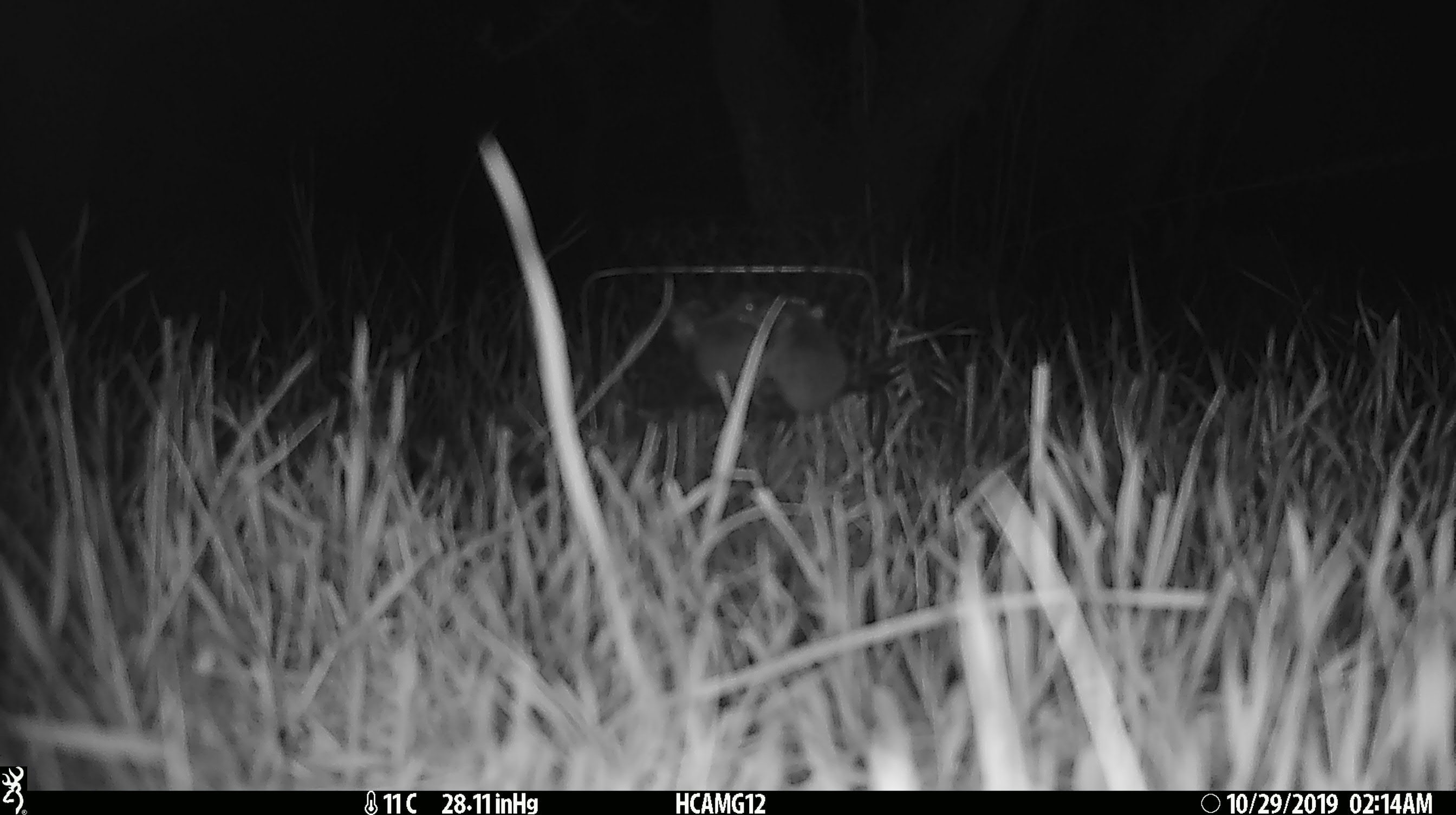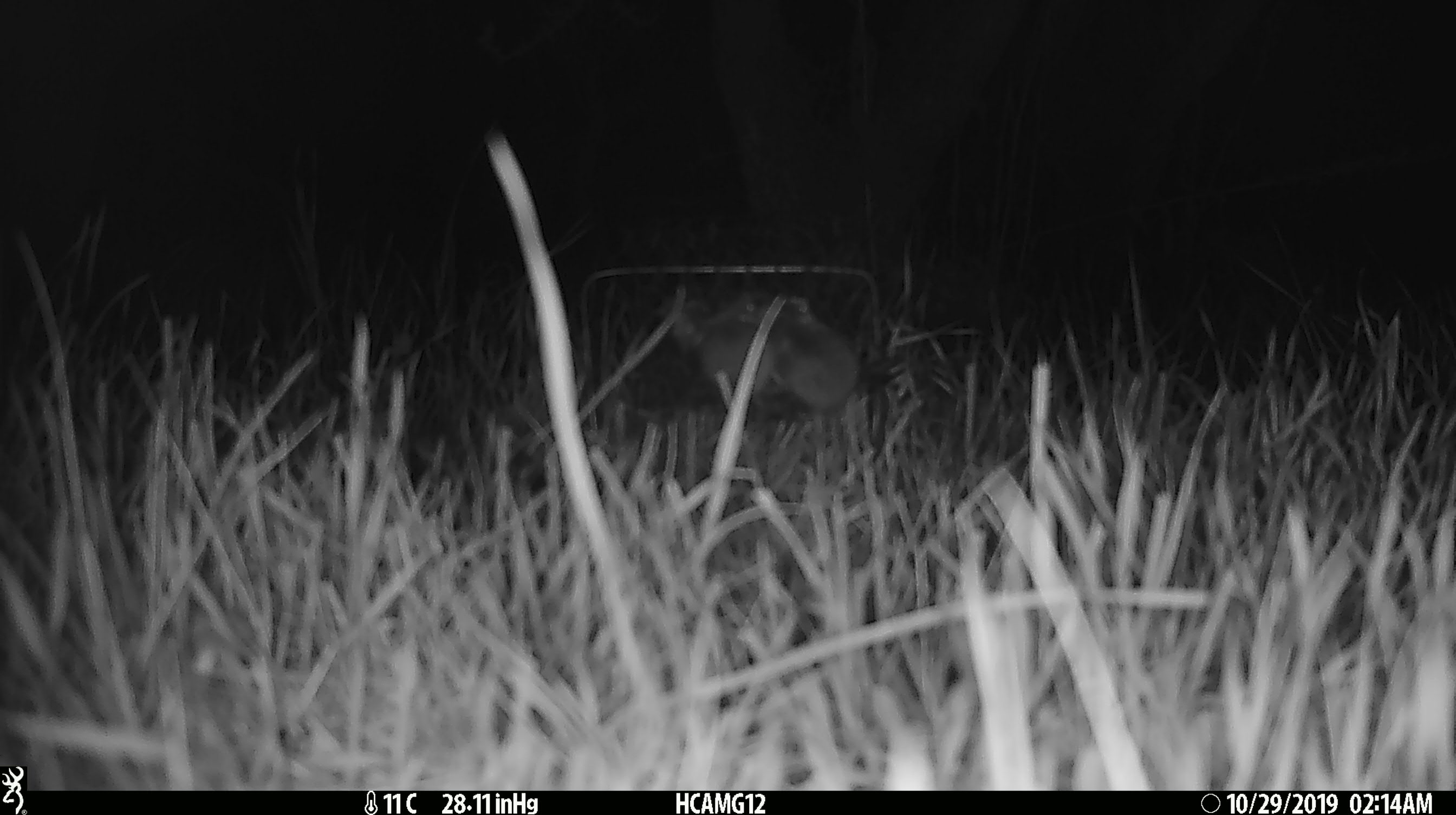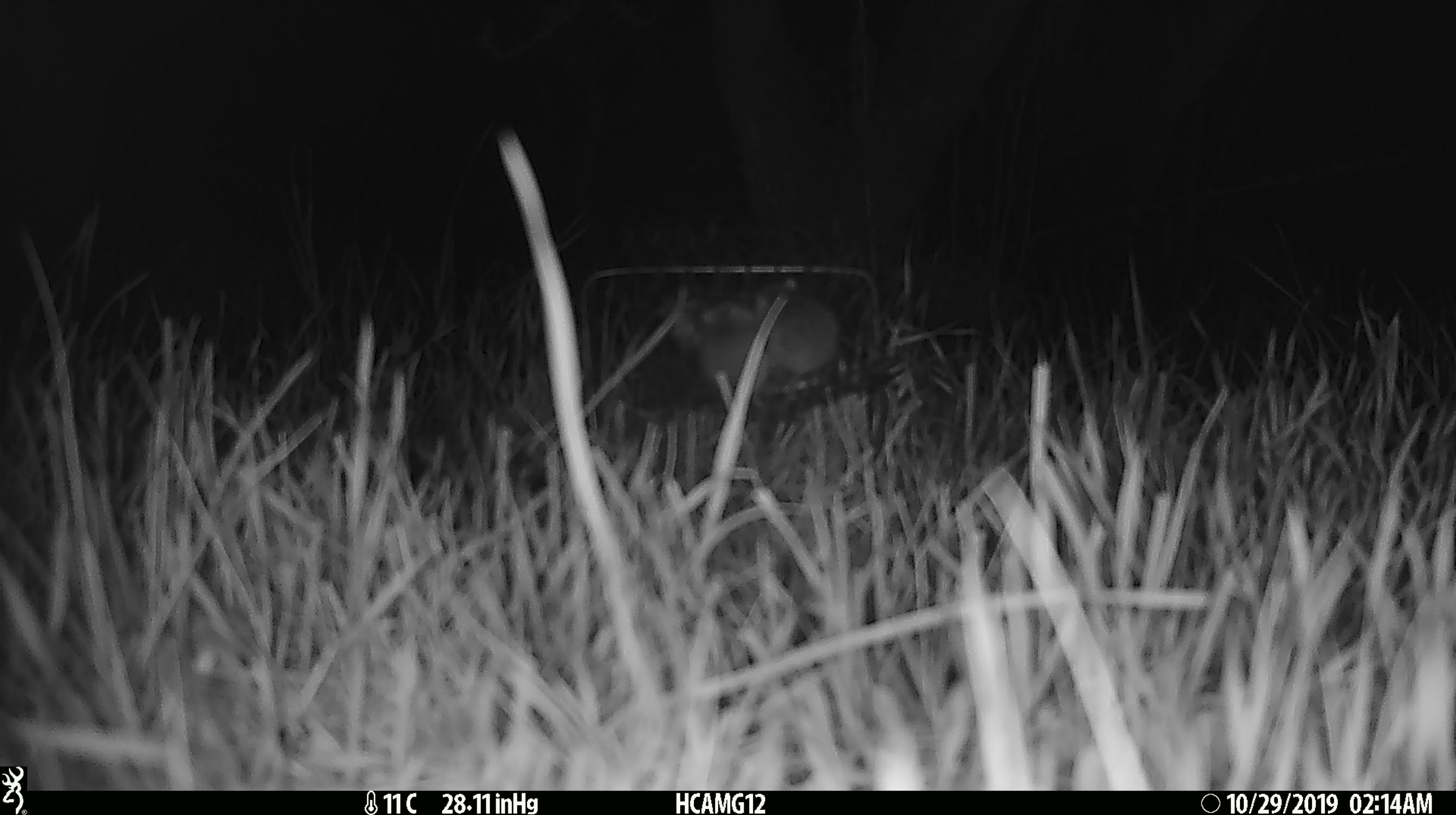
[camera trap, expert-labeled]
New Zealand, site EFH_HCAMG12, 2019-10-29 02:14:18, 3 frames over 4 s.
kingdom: Animalia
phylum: Chordata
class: Mammalia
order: Rodentia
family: Muridae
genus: Mus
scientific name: Mus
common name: mouse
Mouse (Mus).